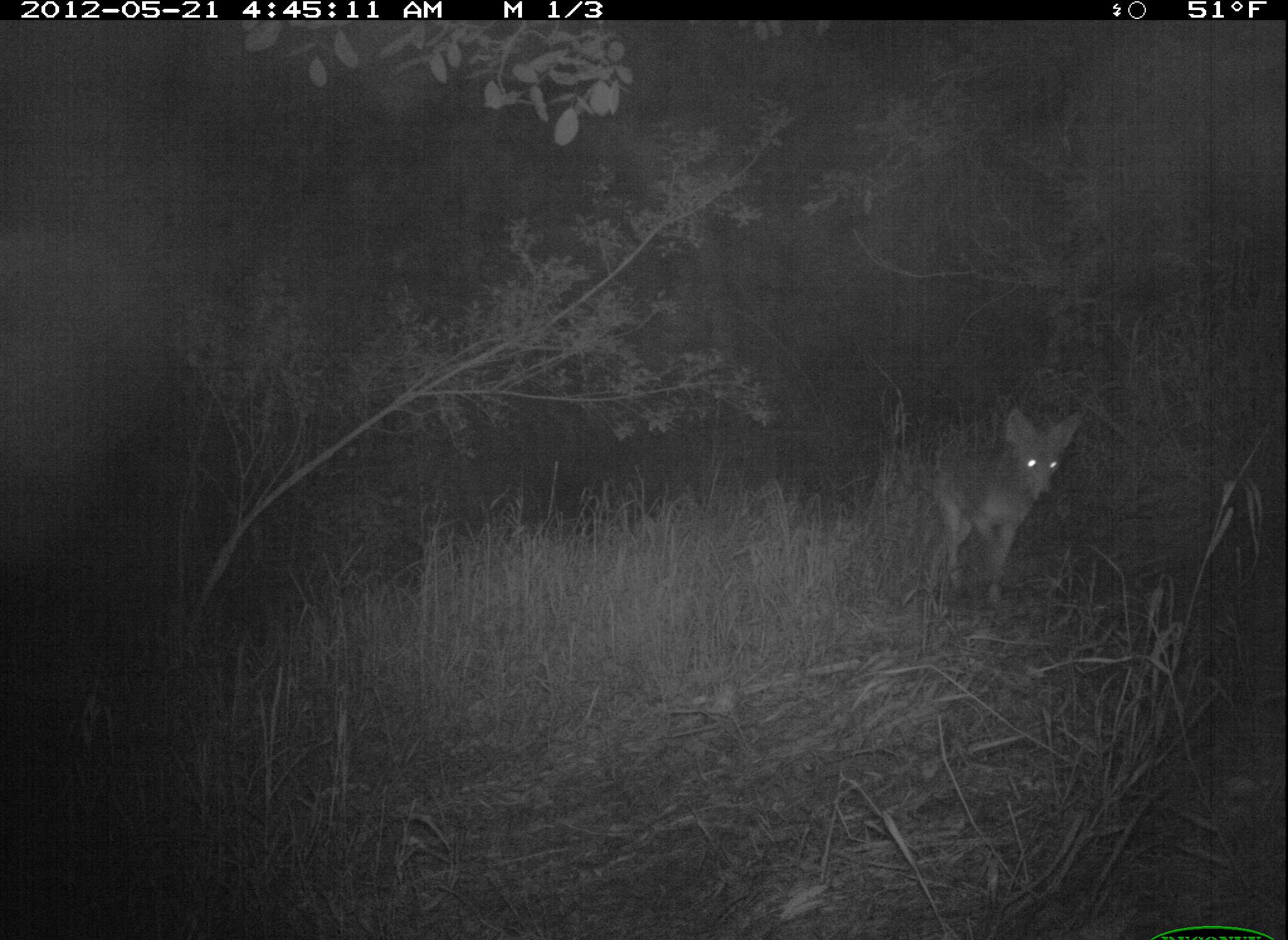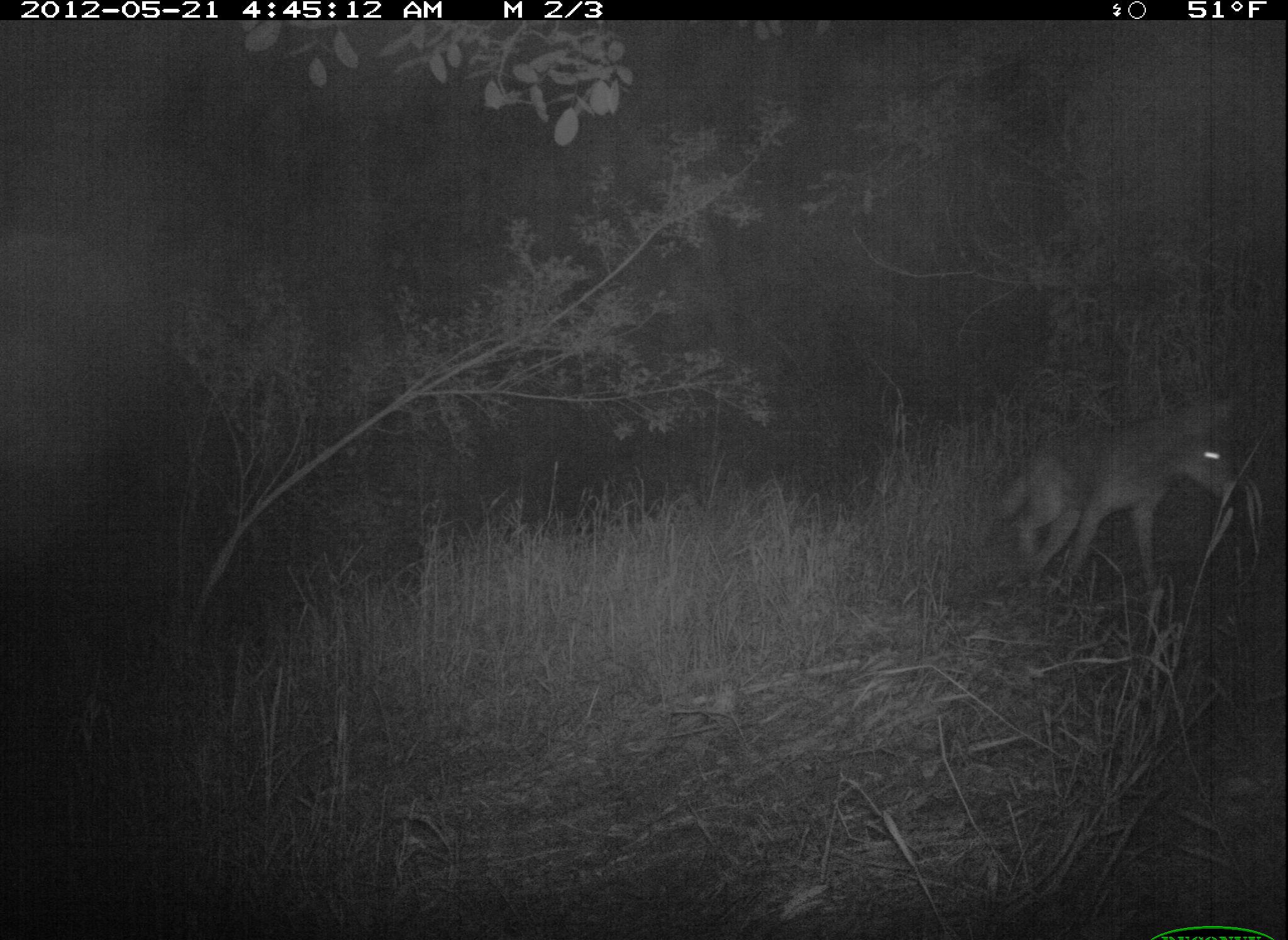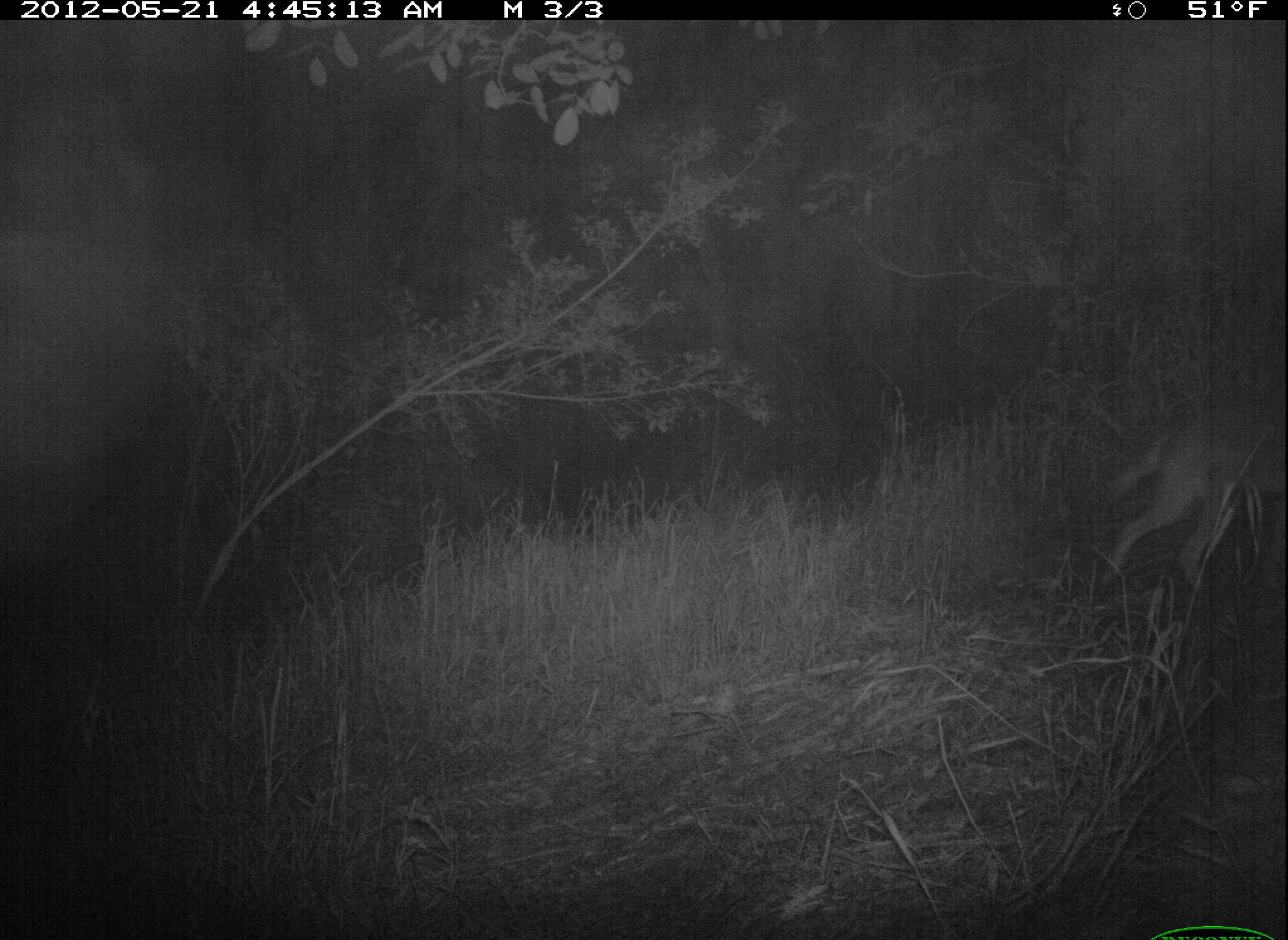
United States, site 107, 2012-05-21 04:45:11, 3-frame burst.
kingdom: Animalia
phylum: Chordata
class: Mammalia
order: Carnivora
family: Canidae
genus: Canis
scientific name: Canis latrans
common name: coyote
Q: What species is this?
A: Coyote (Canis latrans).